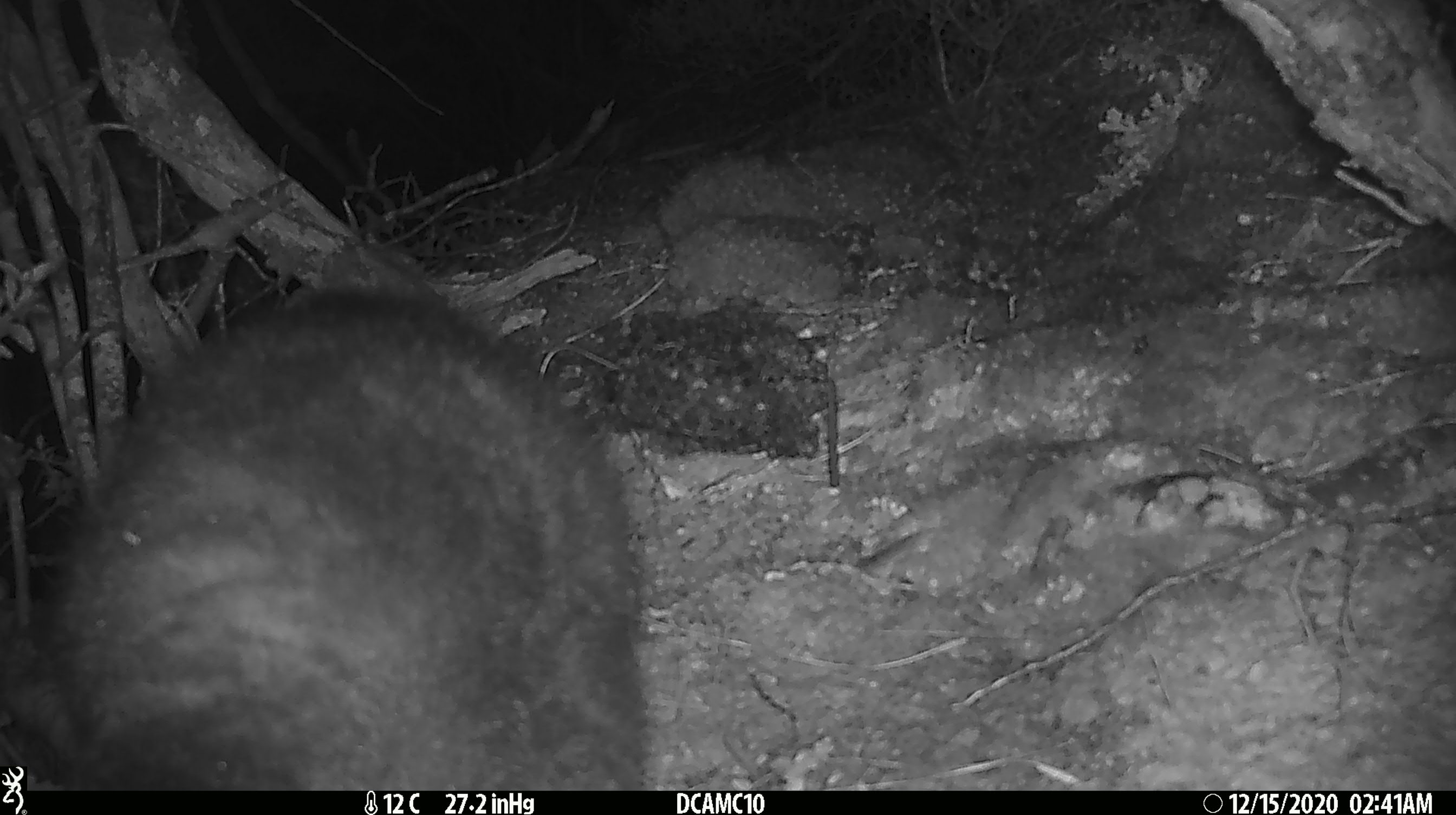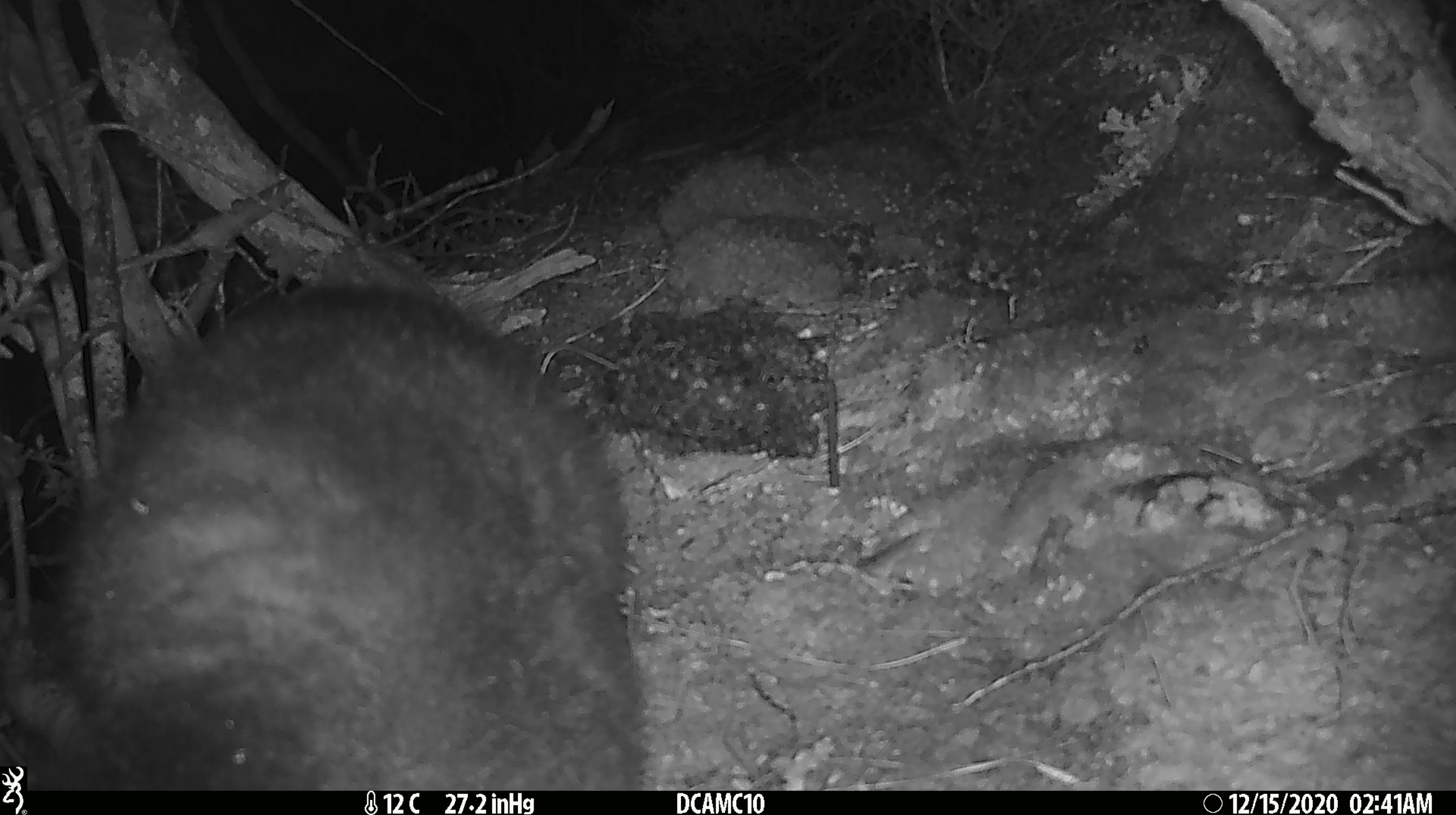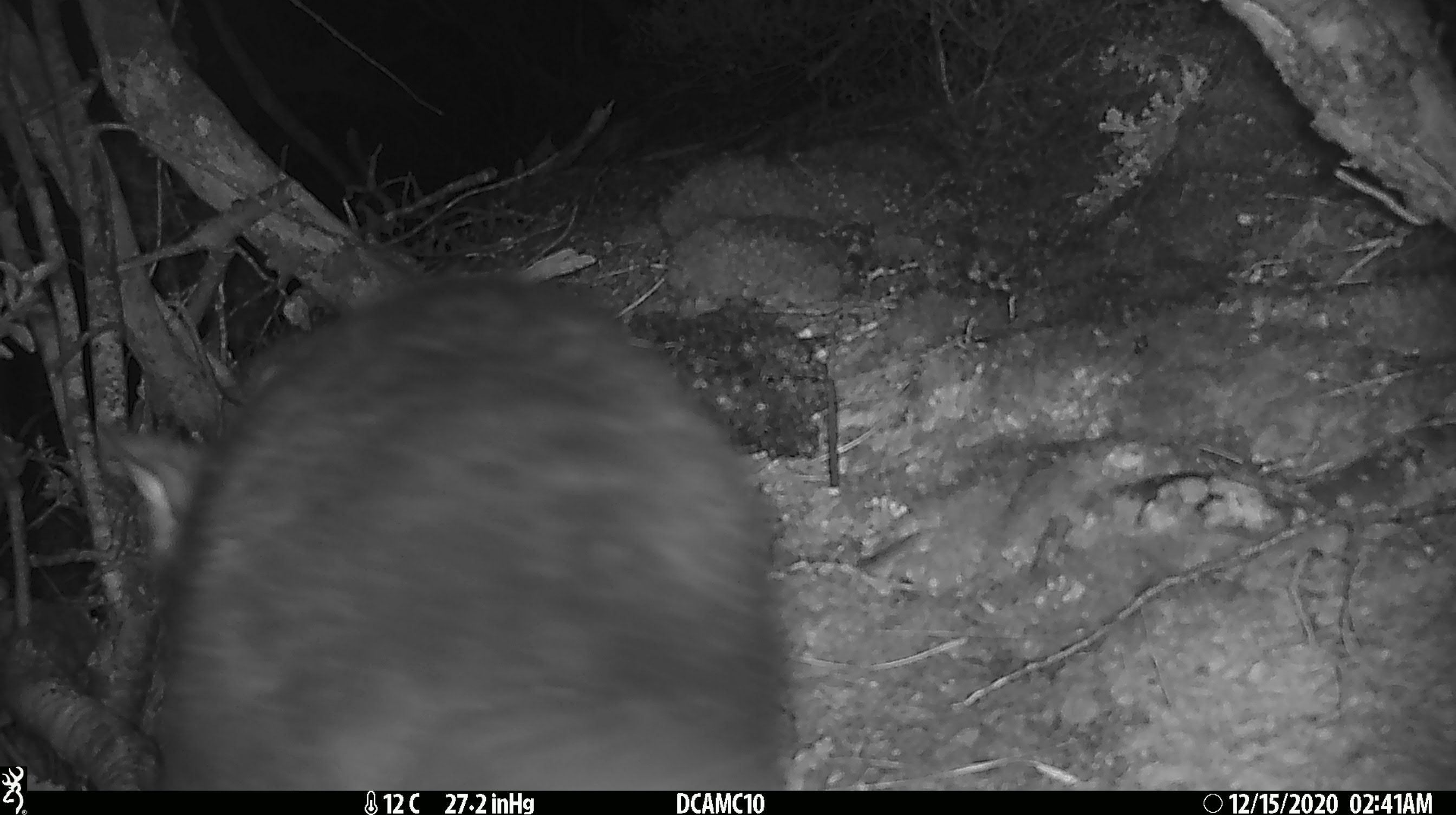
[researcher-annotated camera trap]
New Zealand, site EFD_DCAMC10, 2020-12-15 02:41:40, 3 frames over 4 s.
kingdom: Animalia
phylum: Chordata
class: Mammalia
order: Diprotodontia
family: Phalangeridae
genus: Trichosurus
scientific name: Trichosurus vulpecula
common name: common brushtail possum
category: possum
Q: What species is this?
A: Possum (common brushtail possum) (Trichosurus vulpecula).